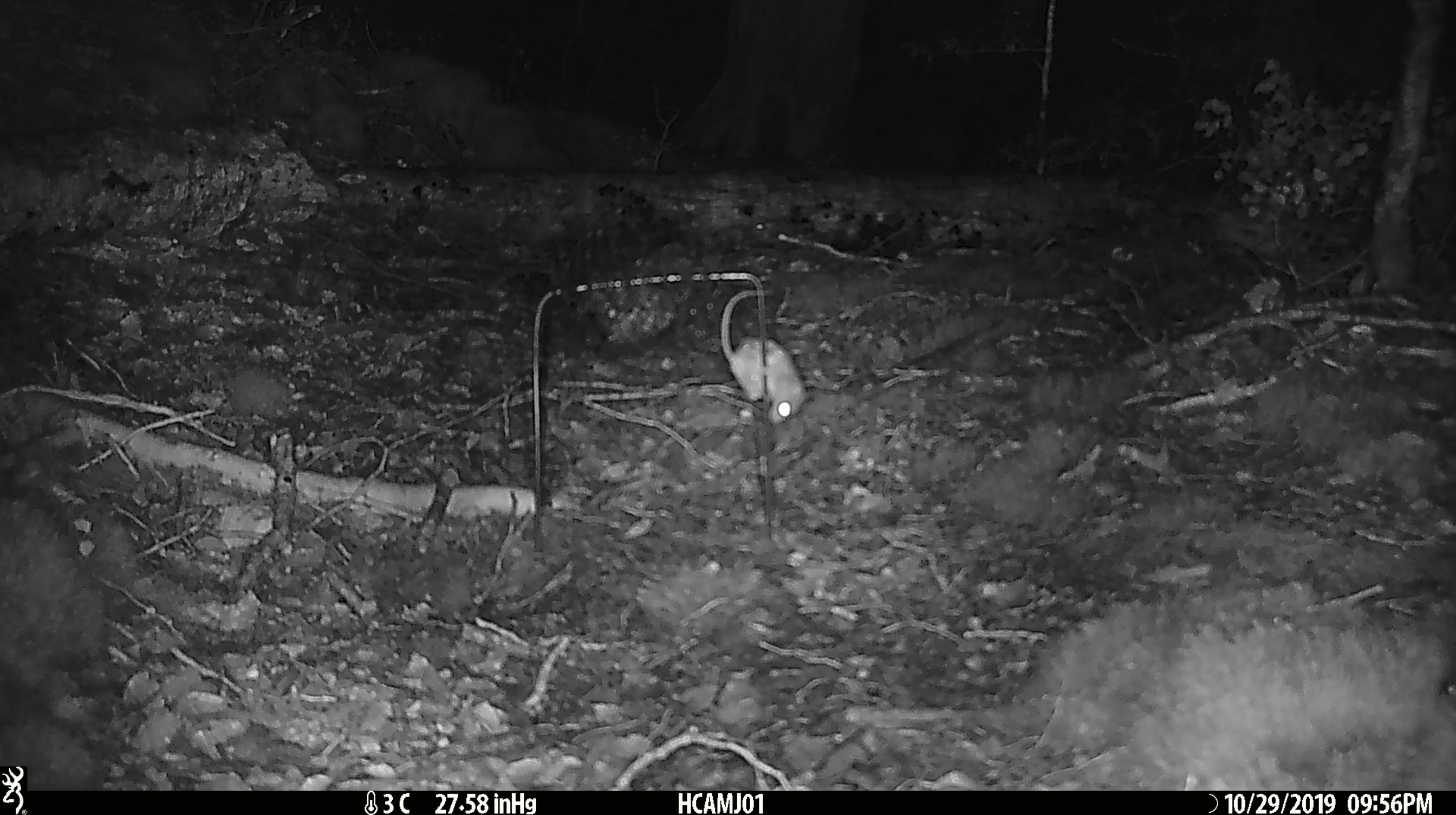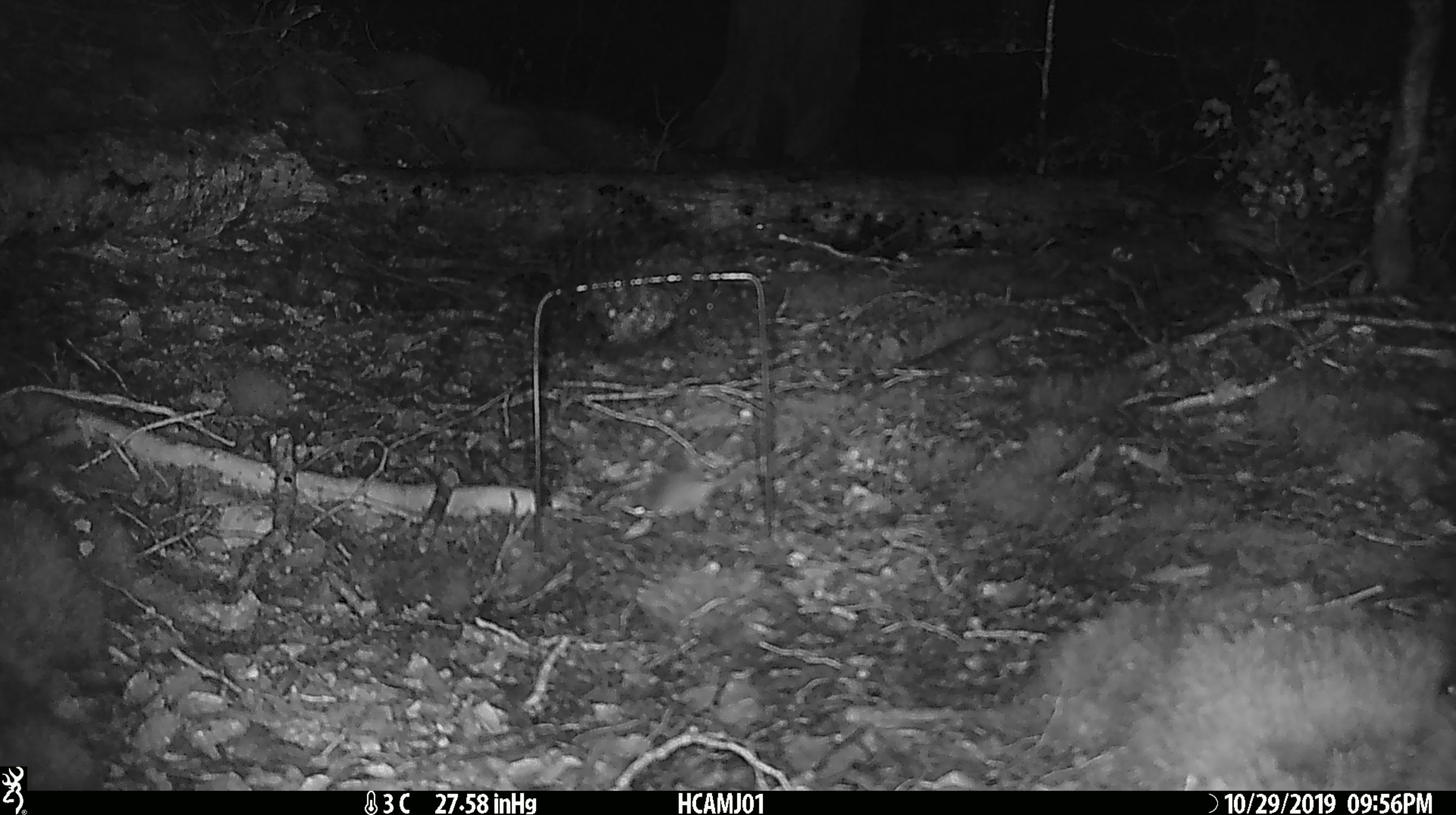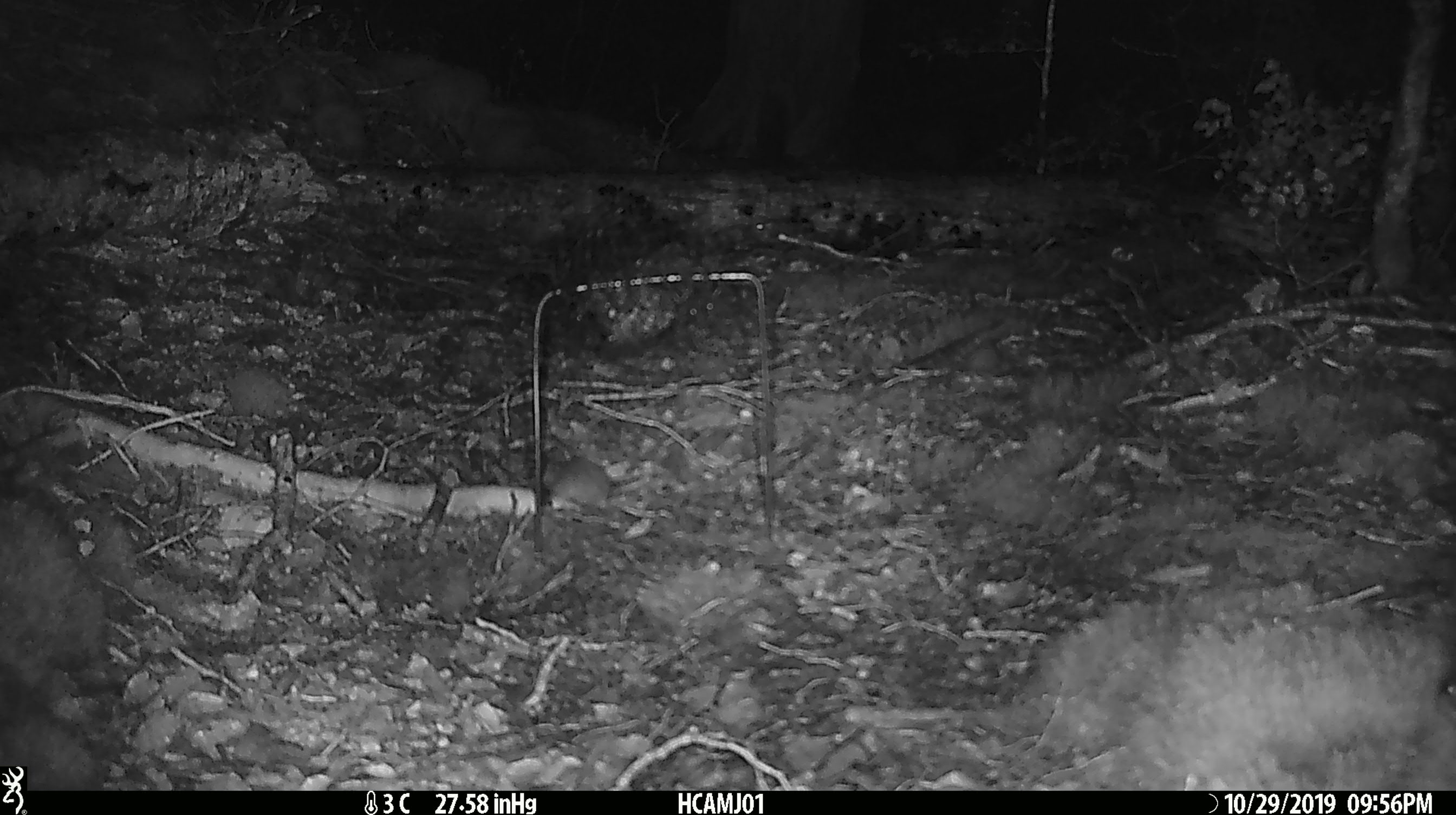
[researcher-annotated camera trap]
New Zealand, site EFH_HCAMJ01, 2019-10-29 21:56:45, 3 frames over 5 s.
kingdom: Animalia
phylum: Chordata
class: Mammalia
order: Rodentia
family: Muridae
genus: Mus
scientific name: Mus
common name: mouse